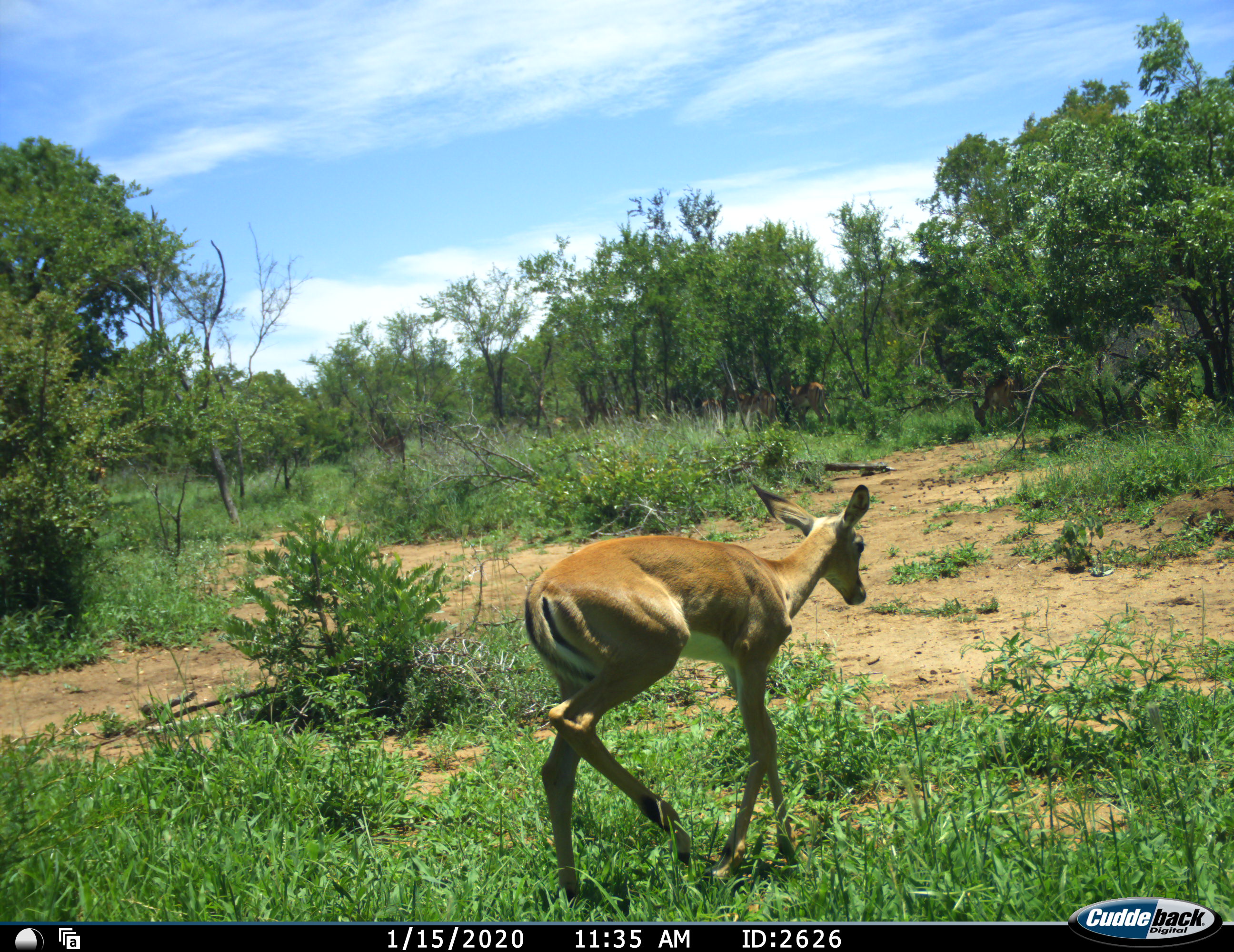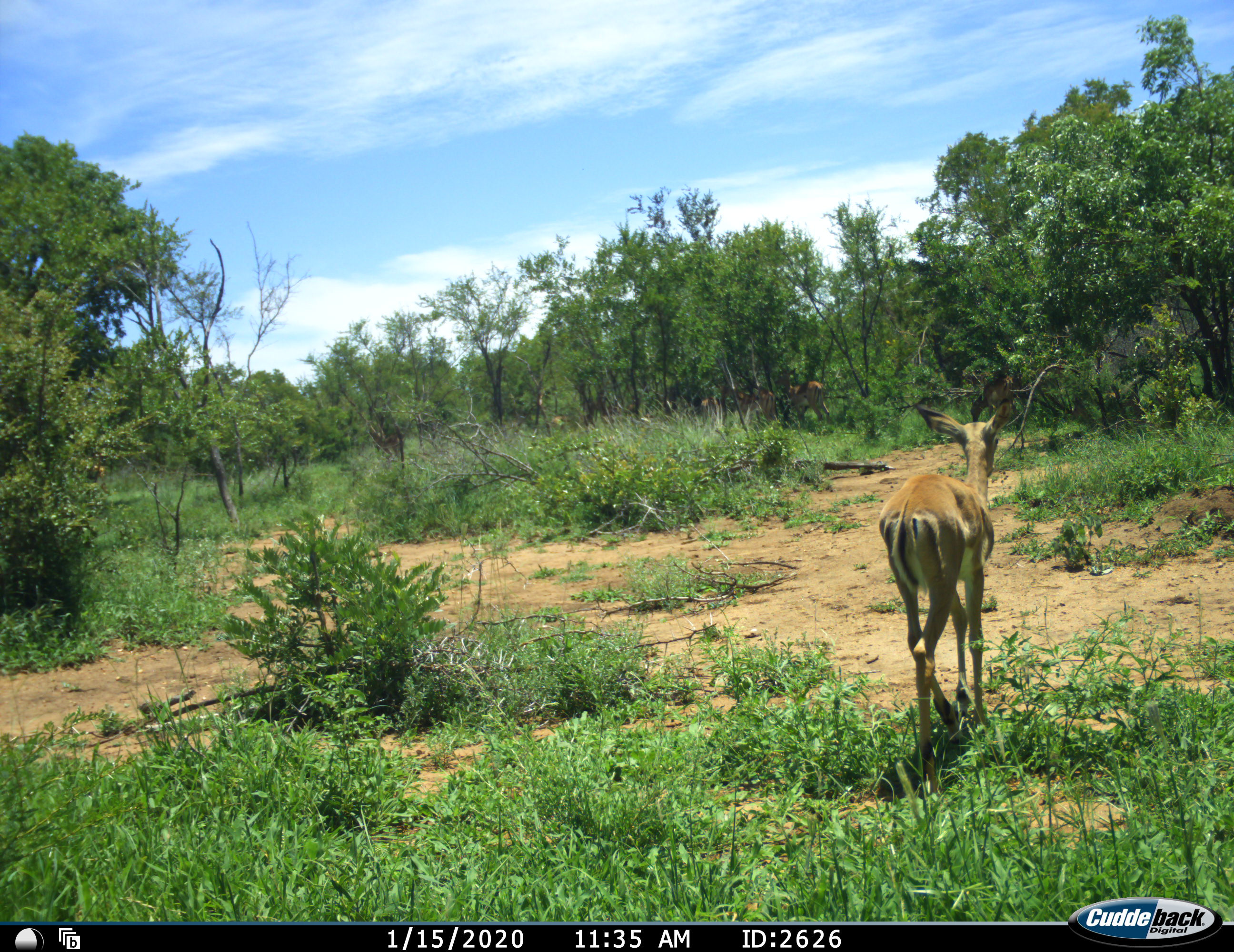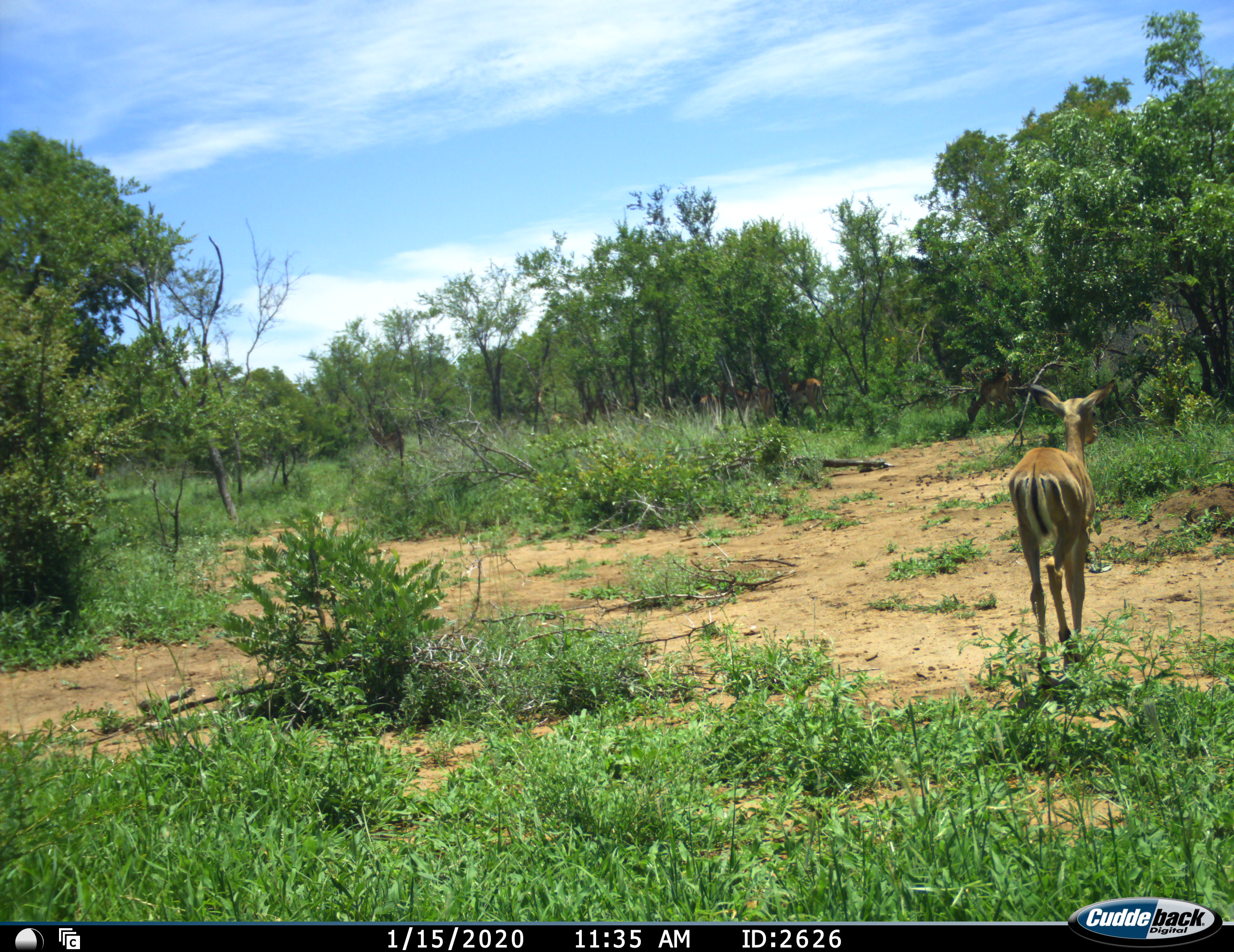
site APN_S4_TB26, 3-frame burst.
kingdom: Animalia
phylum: Chordata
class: Mammalia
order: Artiodactyla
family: Bovidae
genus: Aepyceros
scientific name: Aepyceros melampus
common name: impala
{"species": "impala (Aepyceros melampus)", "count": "4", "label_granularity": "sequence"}